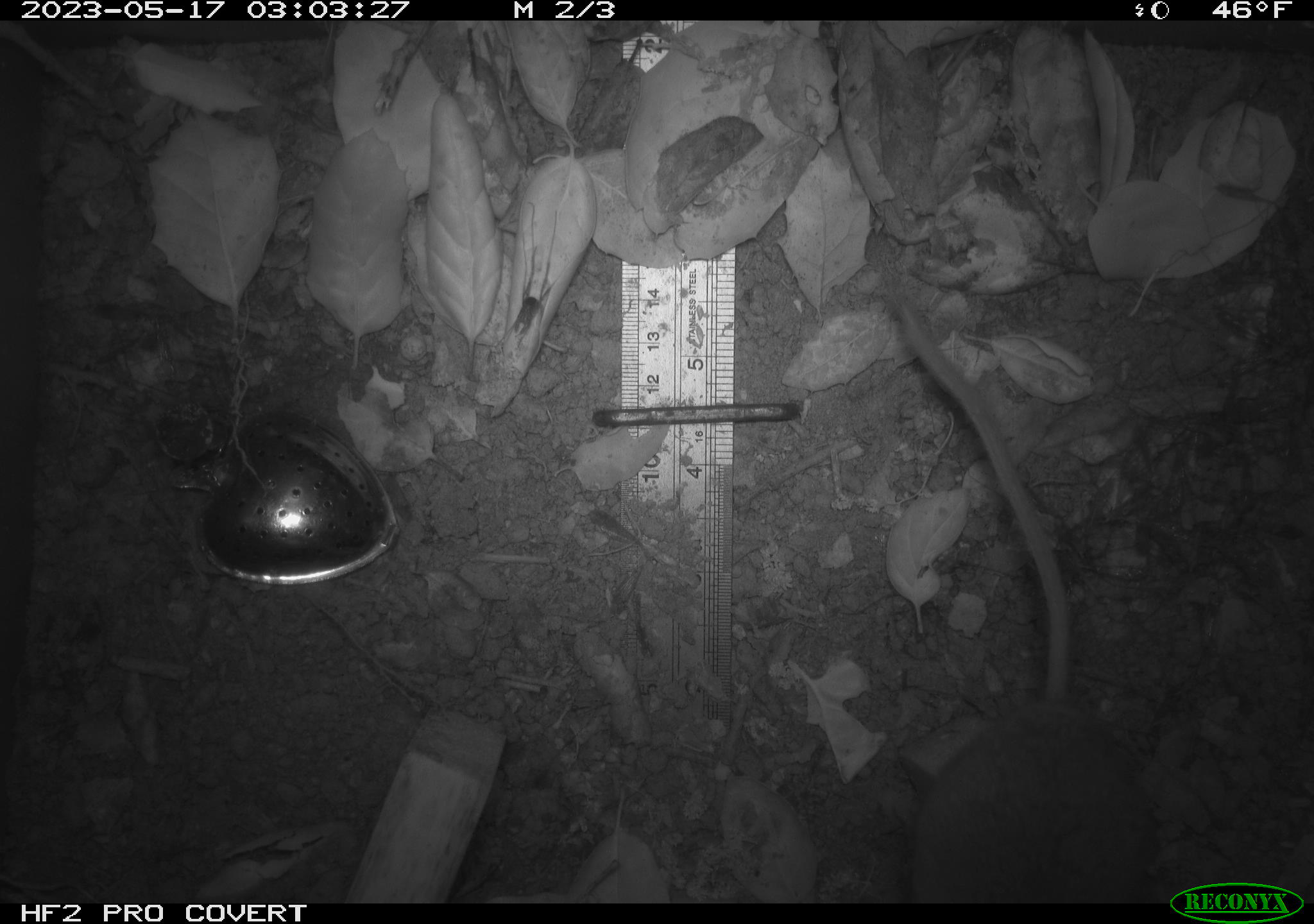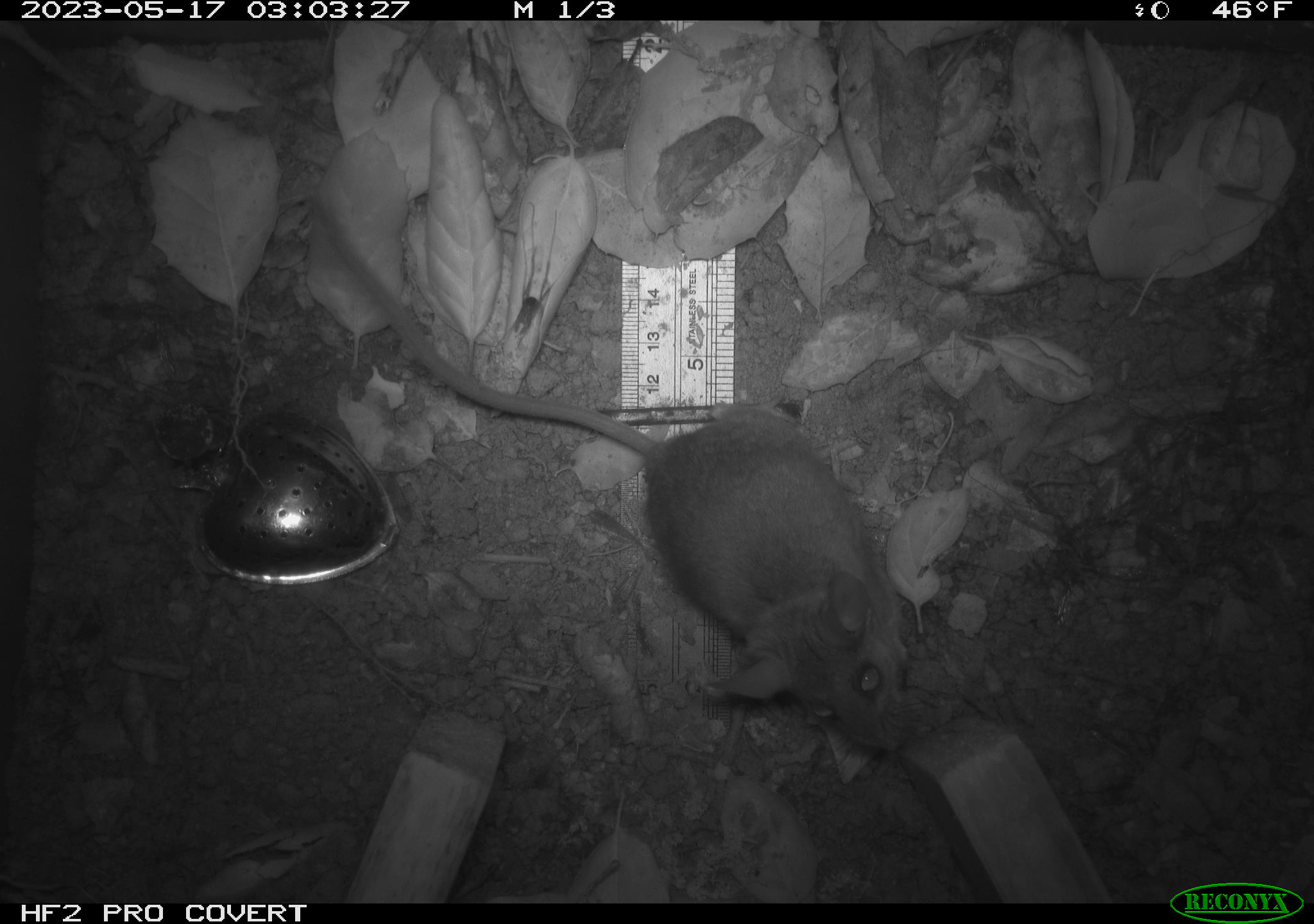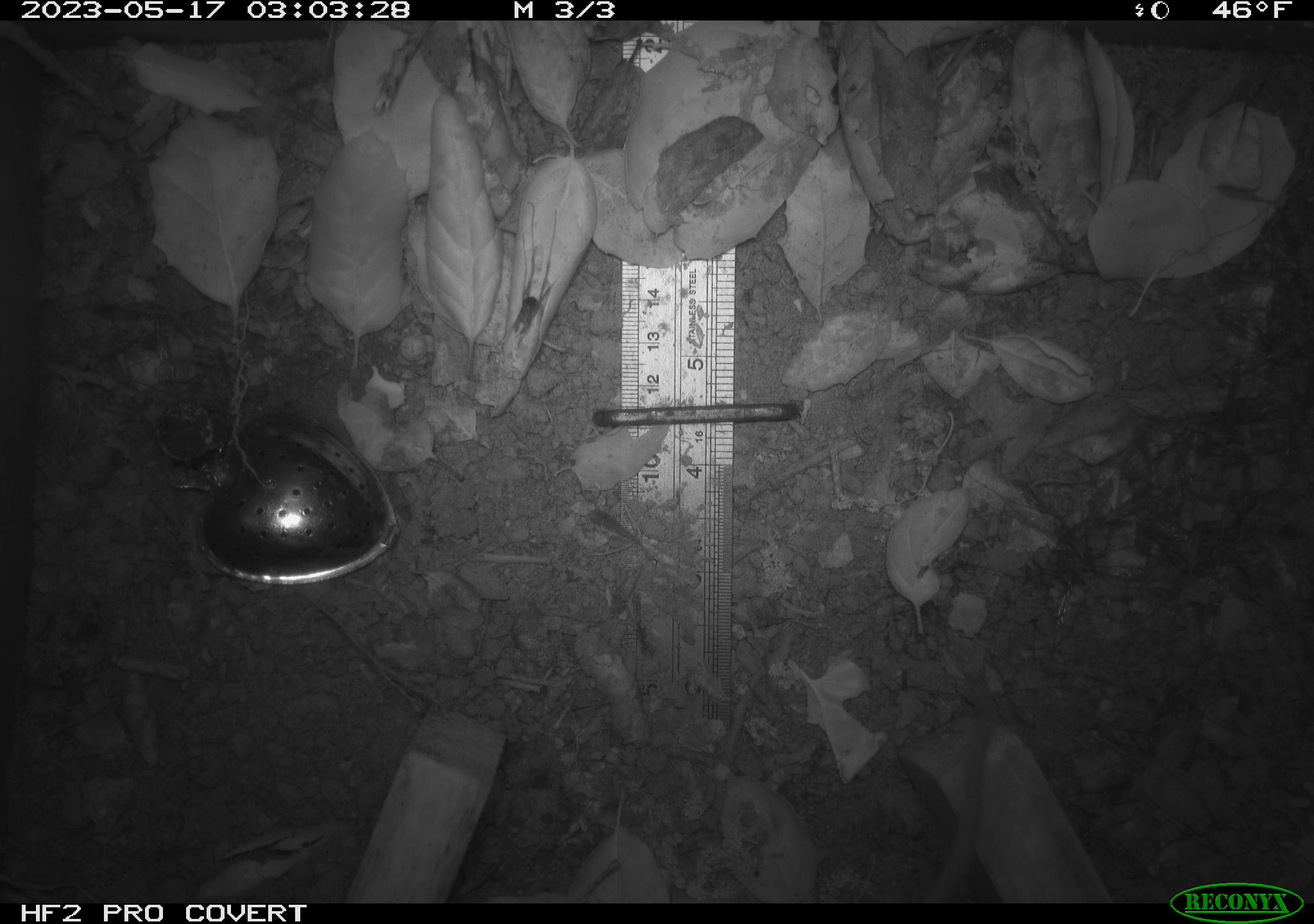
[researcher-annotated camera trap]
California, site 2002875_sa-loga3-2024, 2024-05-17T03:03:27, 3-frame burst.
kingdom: Animalia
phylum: Chordata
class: Mammalia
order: Rodentia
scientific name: Rodentia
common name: mouse species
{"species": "mouse species (Rodentia)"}